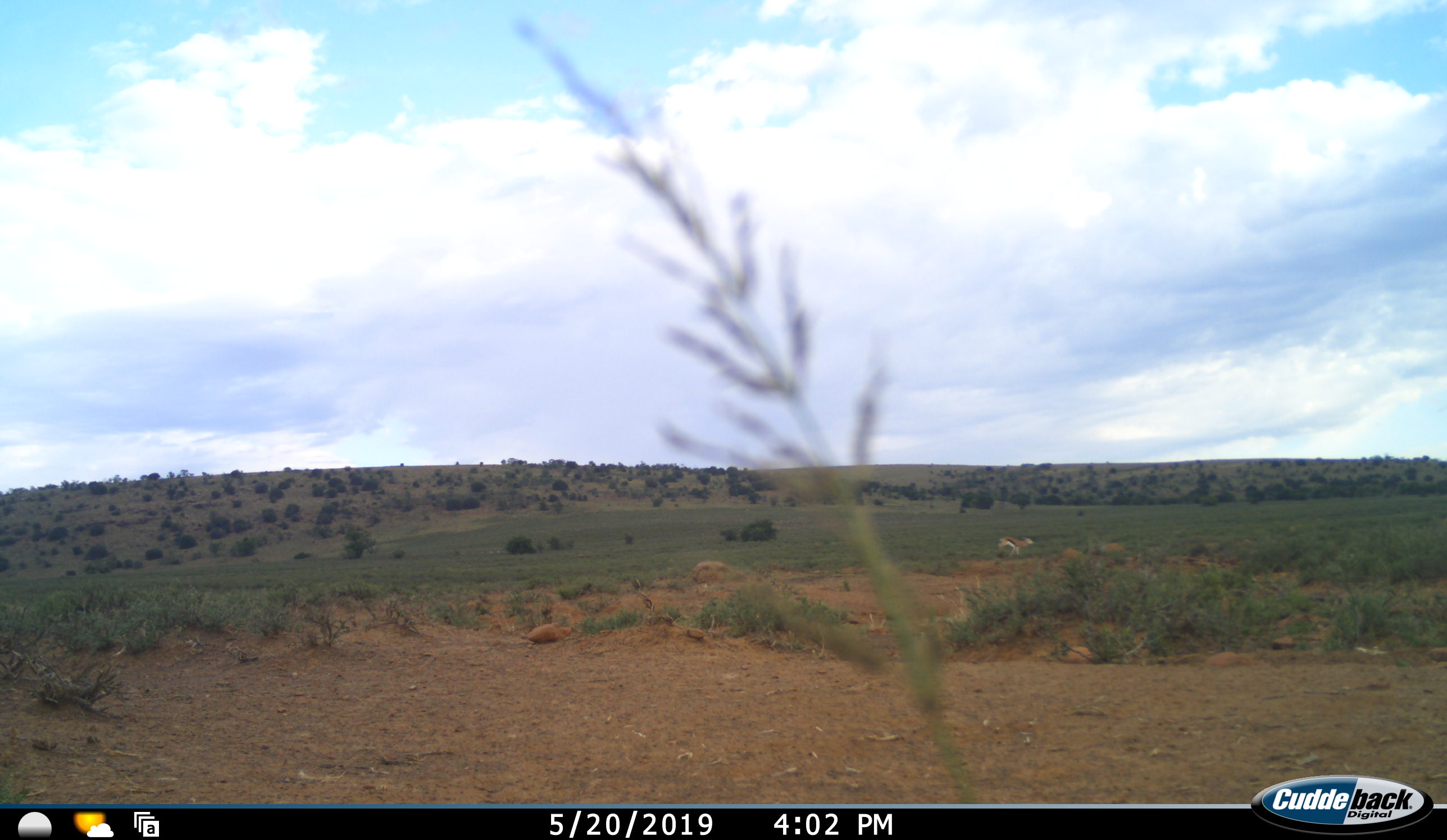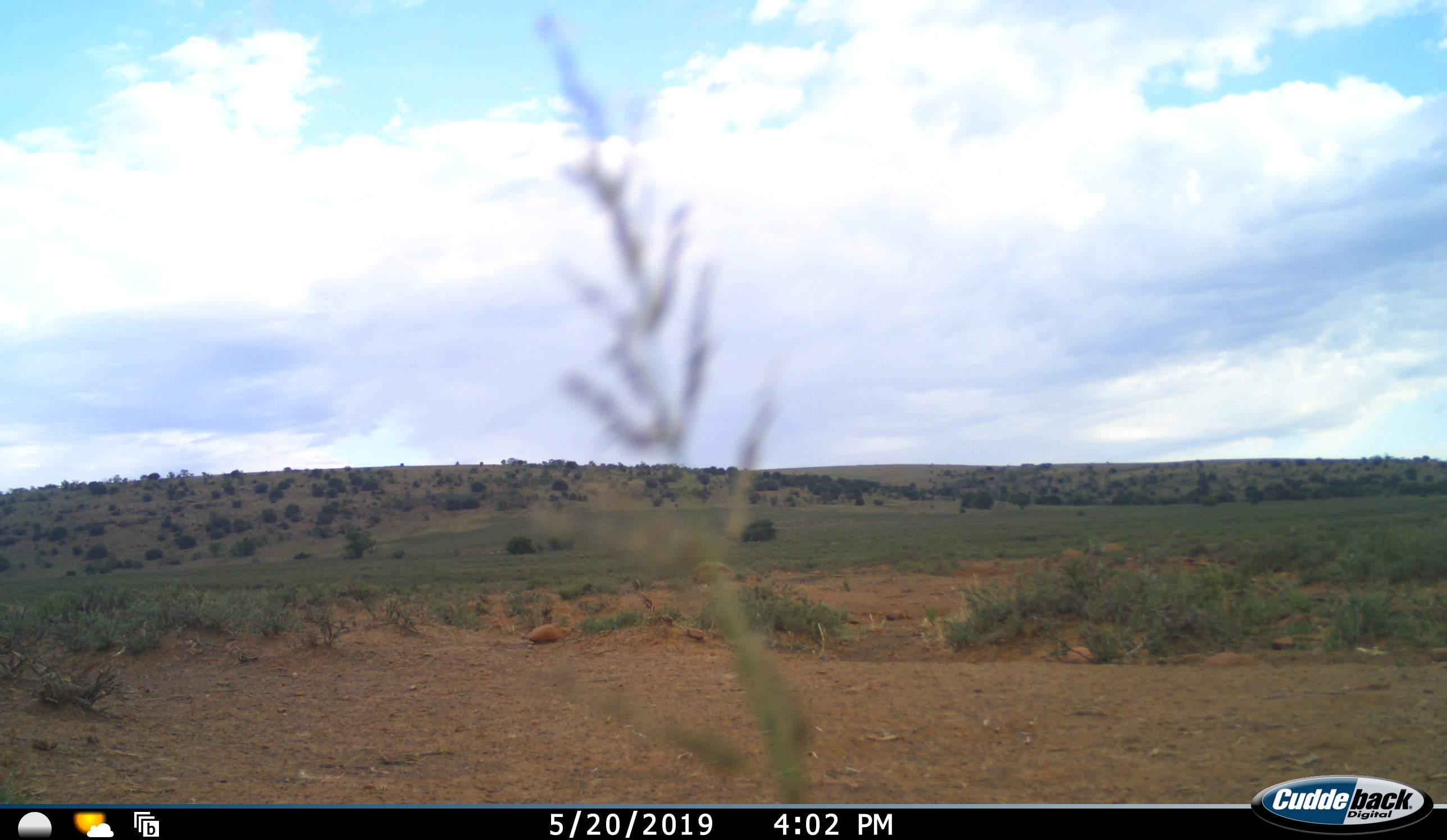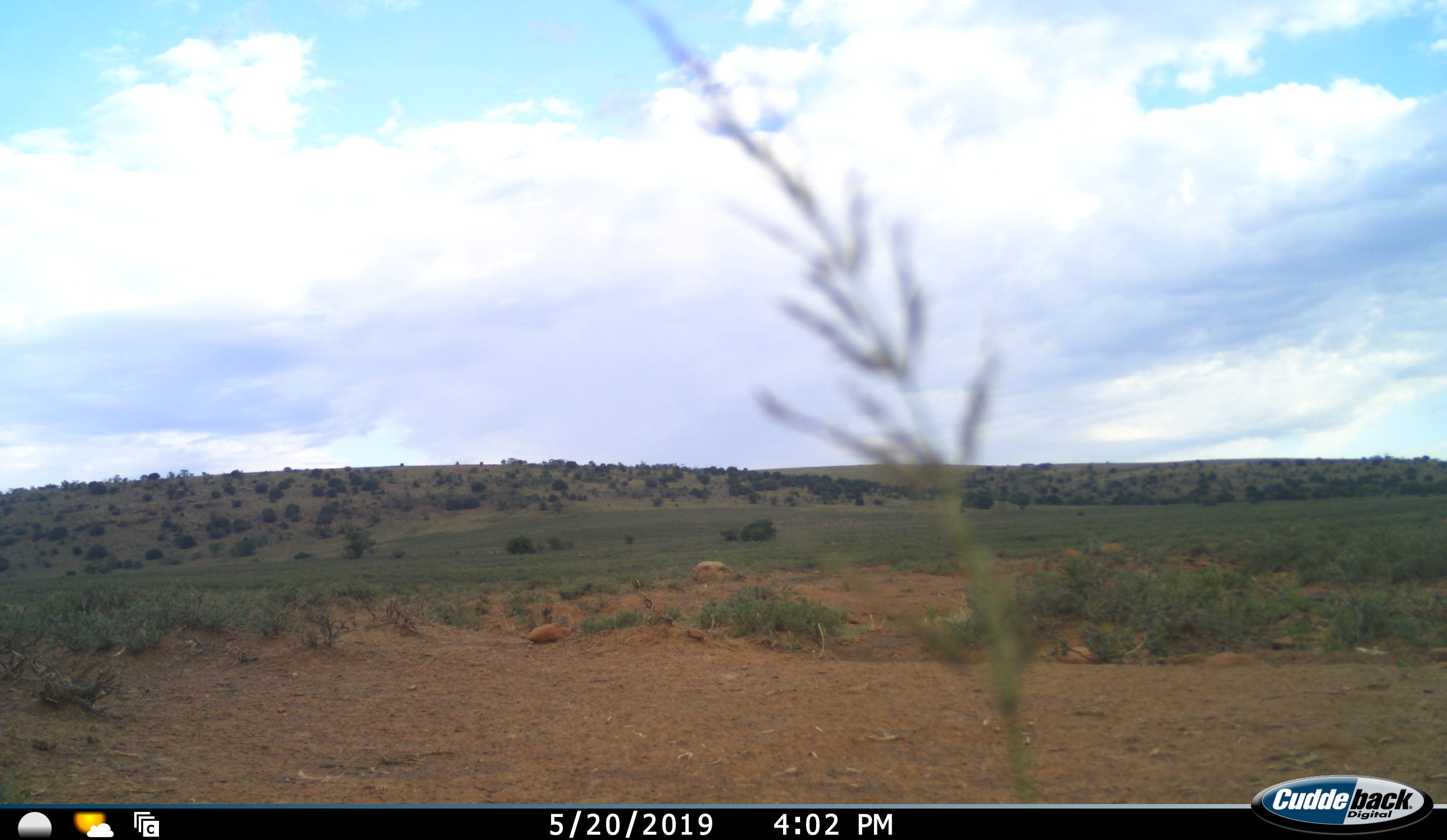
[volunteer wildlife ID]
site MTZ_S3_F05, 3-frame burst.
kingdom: Animalia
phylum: Chordata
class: Mammalia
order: Artiodactyla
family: Bovidae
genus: Antidorcas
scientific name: Antidorcas marsupialis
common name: springbok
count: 1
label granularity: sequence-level